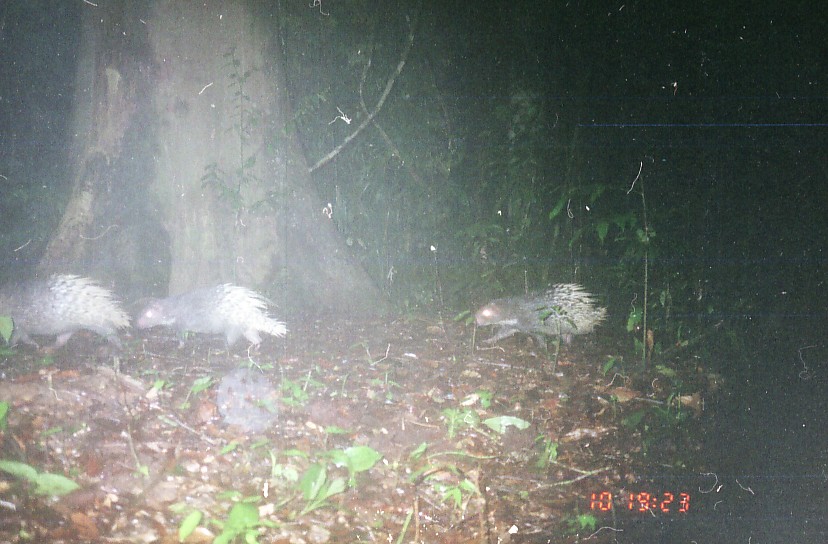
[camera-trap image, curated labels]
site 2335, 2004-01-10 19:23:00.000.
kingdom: Animalia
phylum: Chordata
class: Mammalia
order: Rodentia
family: Hystricidae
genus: Hystrix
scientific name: Hystrix brachyura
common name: east asian porcupine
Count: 3.